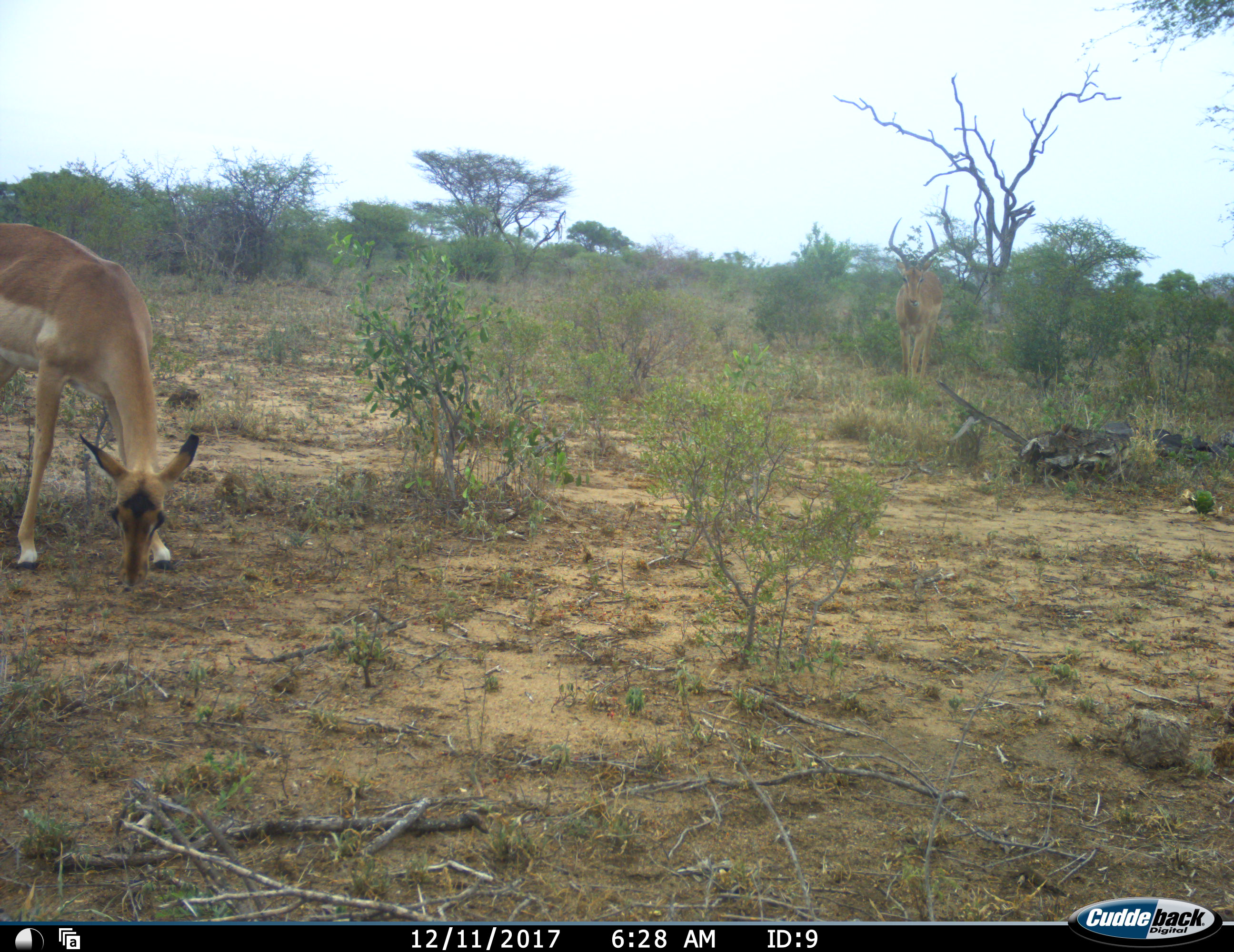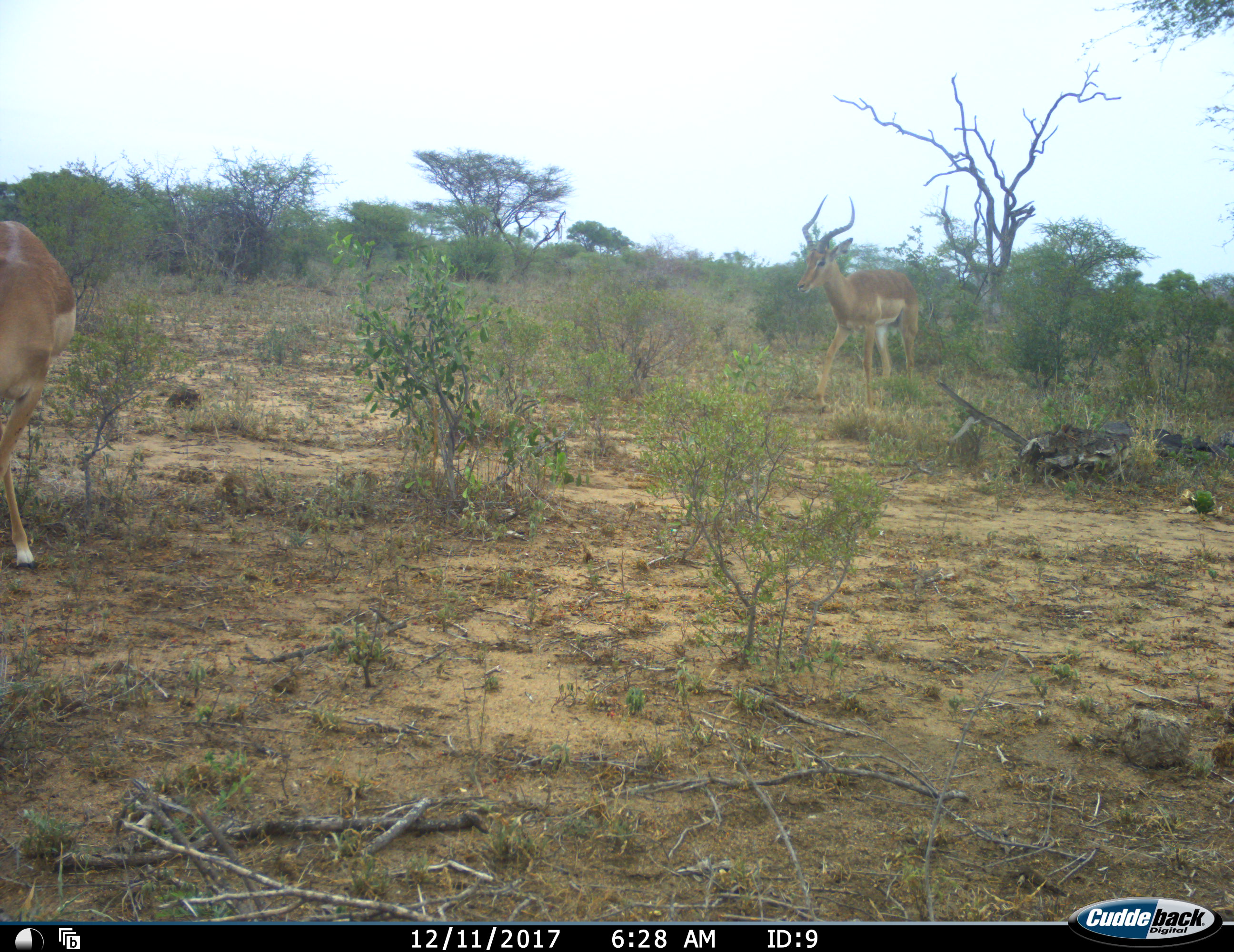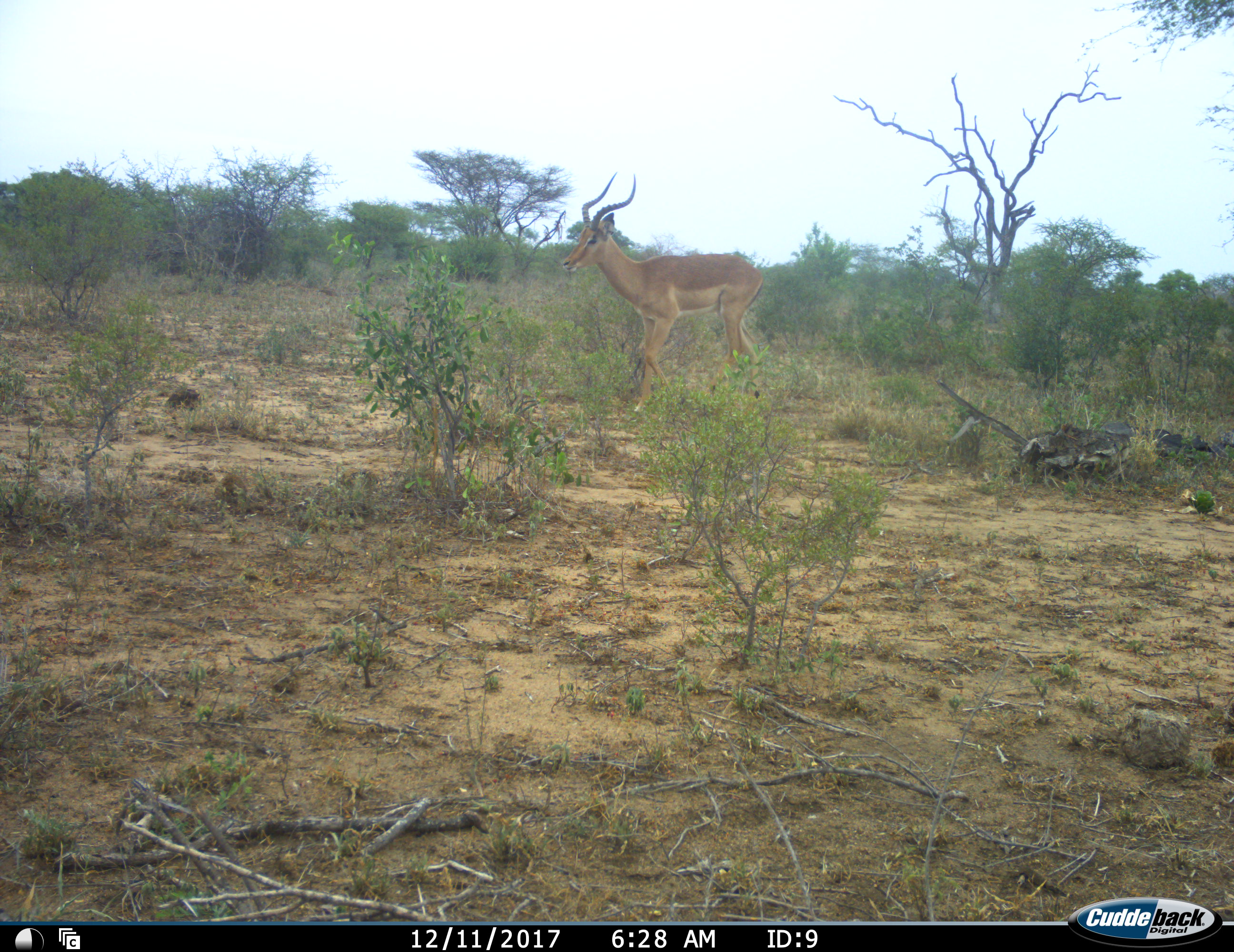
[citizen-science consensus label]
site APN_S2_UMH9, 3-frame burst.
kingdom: Animalia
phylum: Chordata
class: Mammalia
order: Artiodactyla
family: Bovidae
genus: Aepyceros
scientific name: Aepyceros melampus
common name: impala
Impala (Aepyceros melampus), count 2. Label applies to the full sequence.